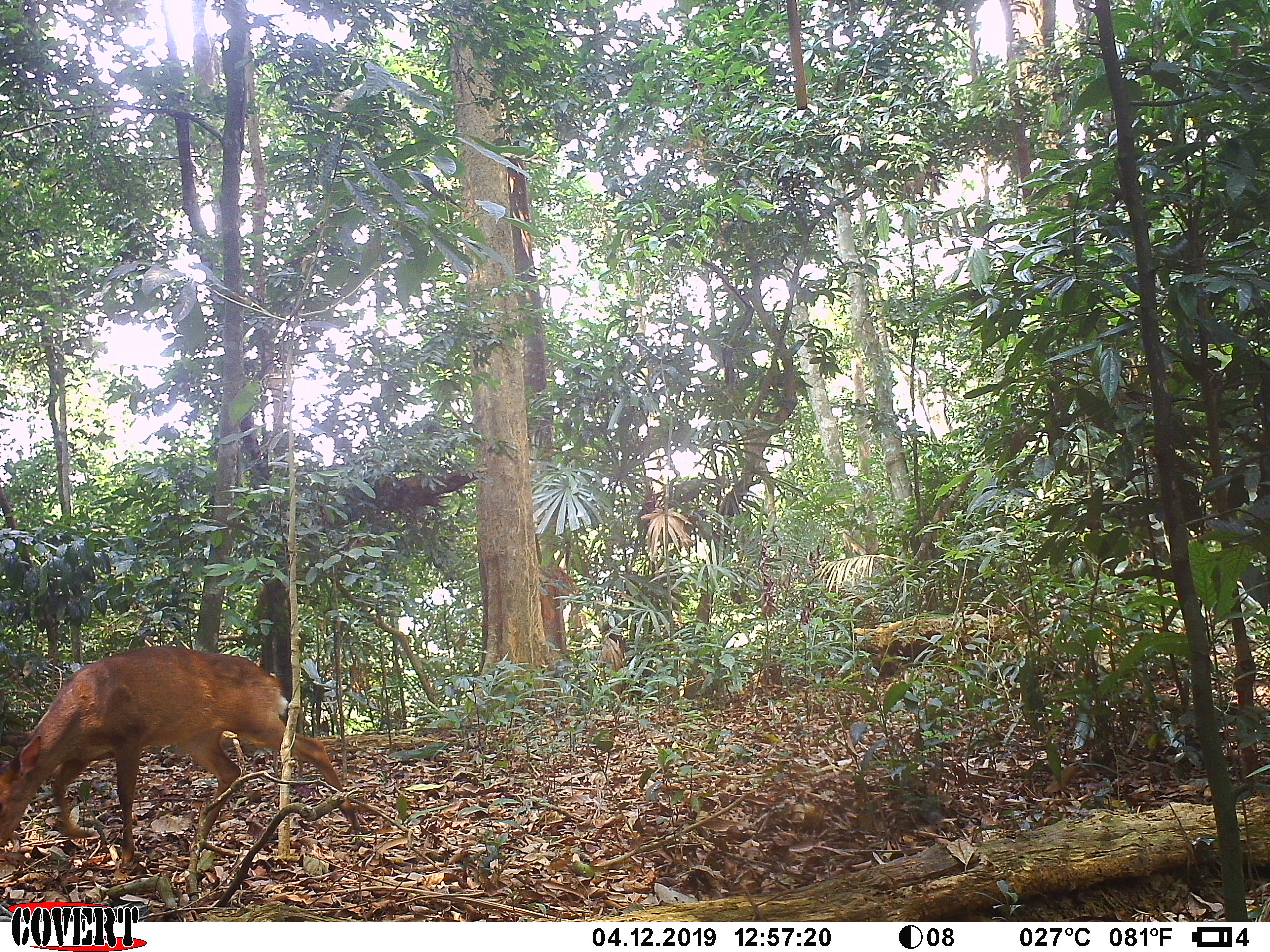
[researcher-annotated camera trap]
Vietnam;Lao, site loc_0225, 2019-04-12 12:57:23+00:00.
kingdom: Animalia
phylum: Chordata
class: Mammalia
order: Artiodactyla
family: Cervidae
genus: Muntiacus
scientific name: Muntiacus vuquangensis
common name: large-antlered muntjac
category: large antlered muntjac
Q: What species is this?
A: Large antlered muntjac (large-antlered muntjac) (Muntiacus vuquangensis).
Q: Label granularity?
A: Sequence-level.